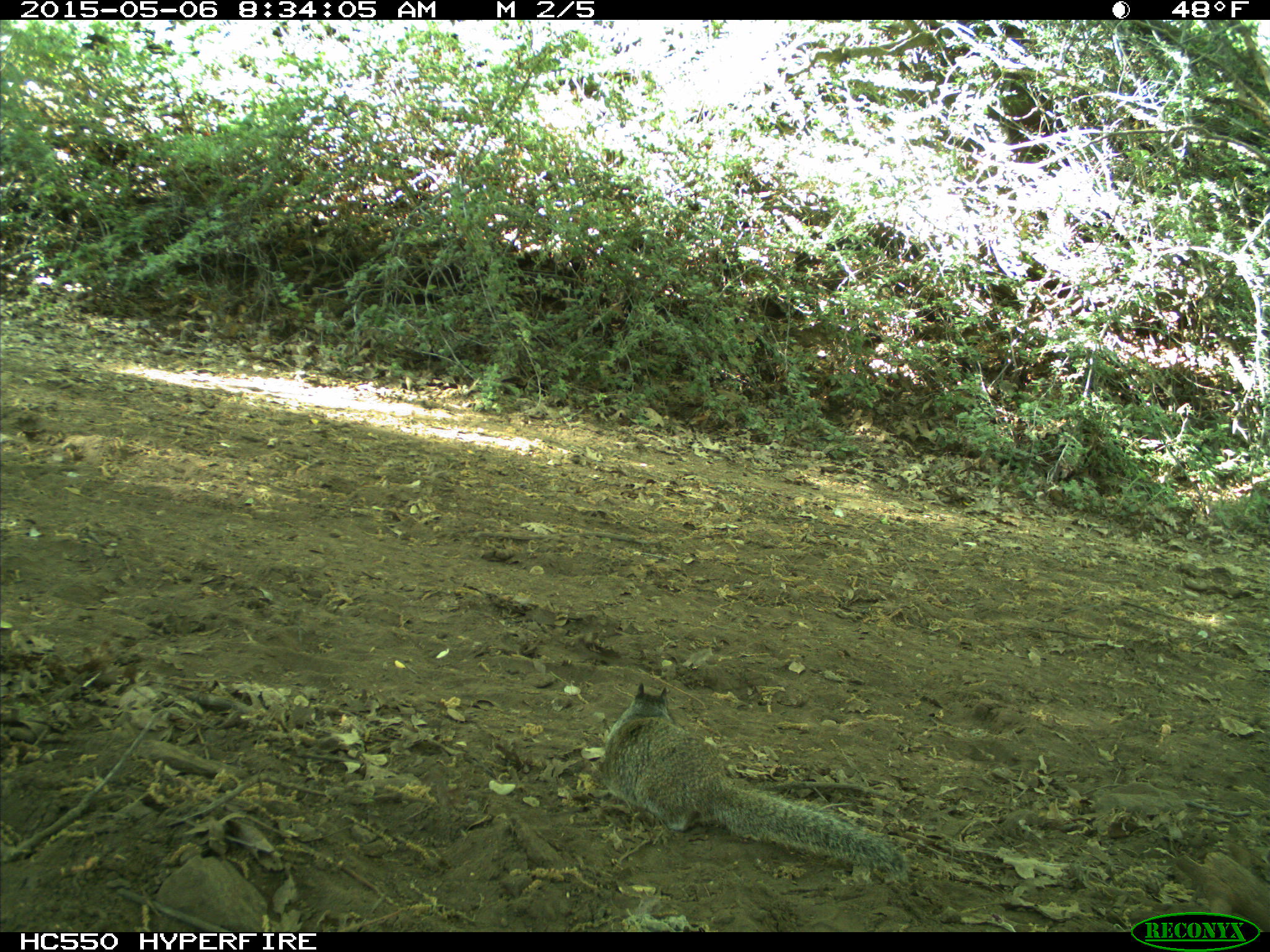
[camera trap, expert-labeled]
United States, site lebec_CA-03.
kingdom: Animalia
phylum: Chordata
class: Mammalia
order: Rodentia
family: Sciuridae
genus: Otospermophilus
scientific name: Otospermophilus beecheyi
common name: california ground squirrel